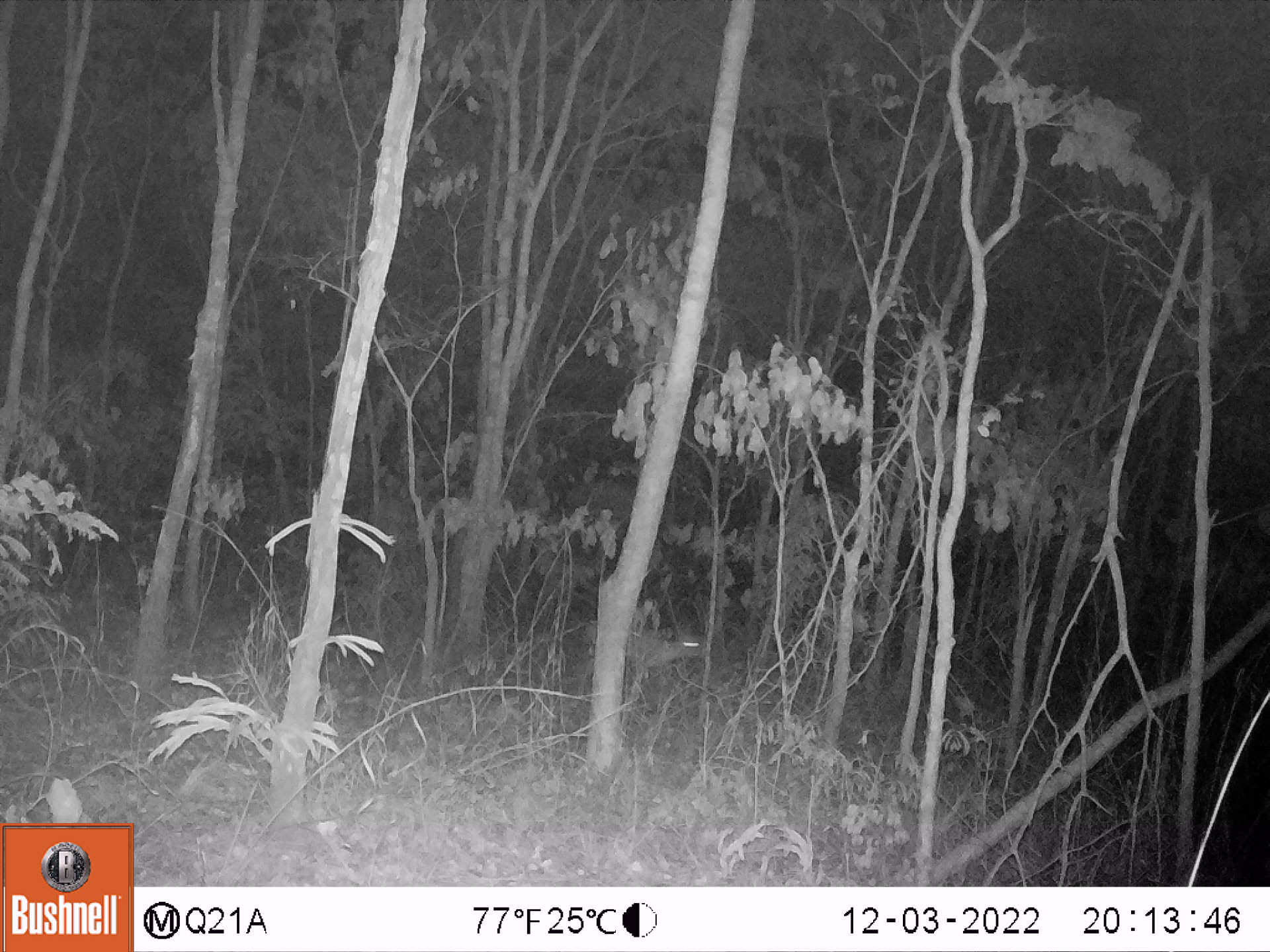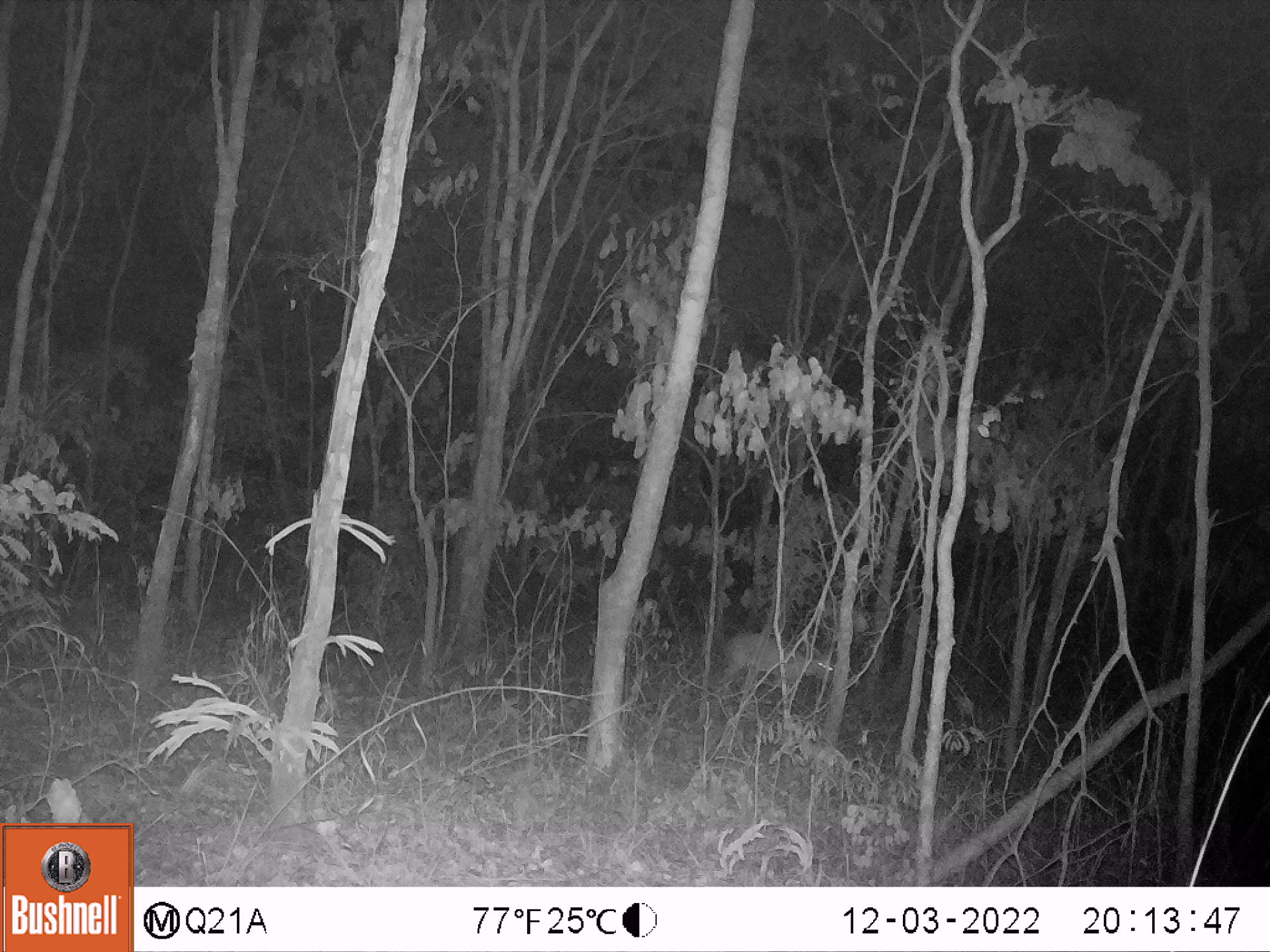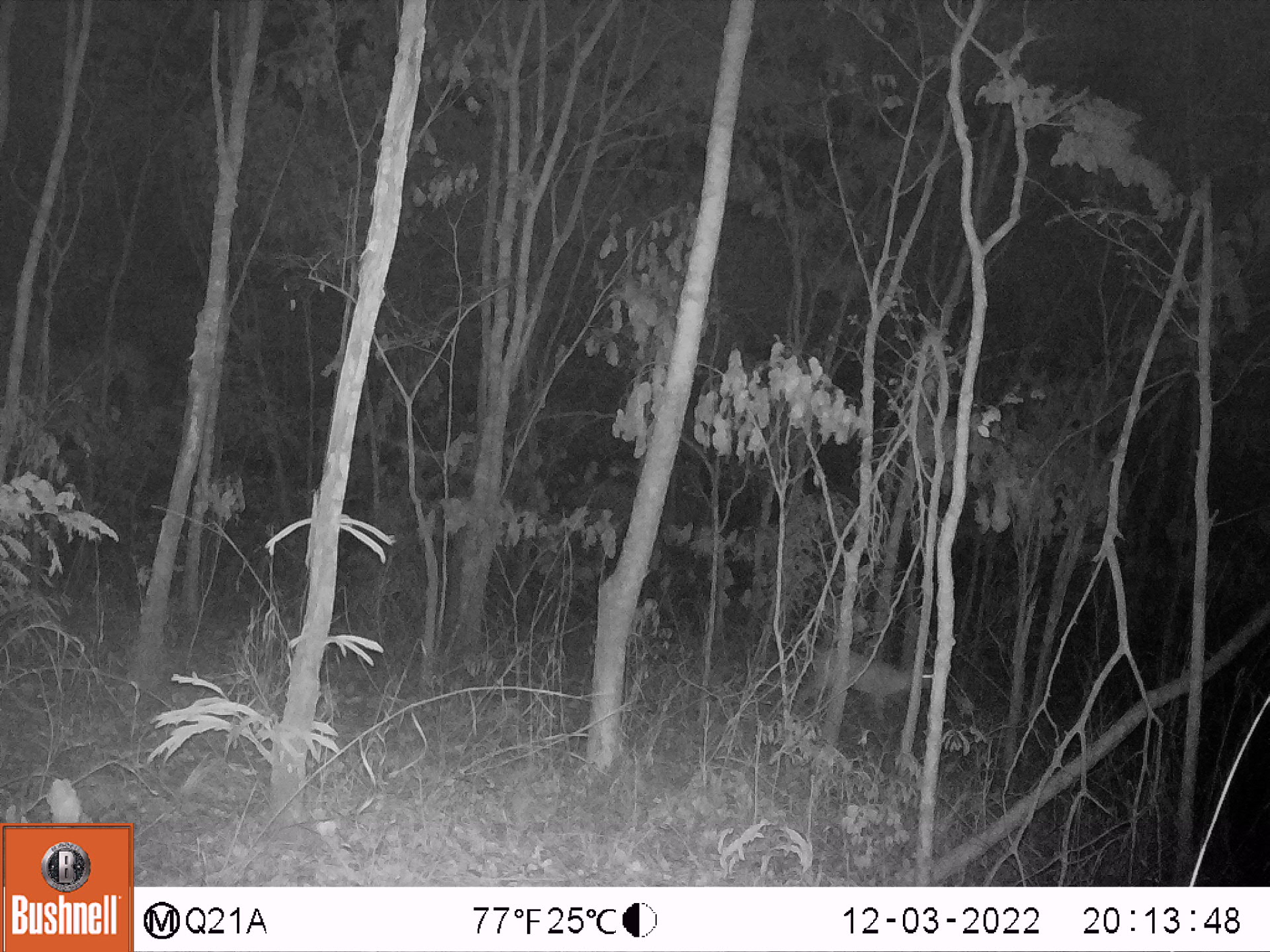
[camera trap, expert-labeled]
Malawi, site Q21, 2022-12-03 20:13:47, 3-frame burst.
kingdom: Animalia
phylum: Chordata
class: Mammalia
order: Artiodactyla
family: Bovidae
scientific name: Antilopinae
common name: small antelope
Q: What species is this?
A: Small antelope (Antilopinae).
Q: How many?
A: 1.